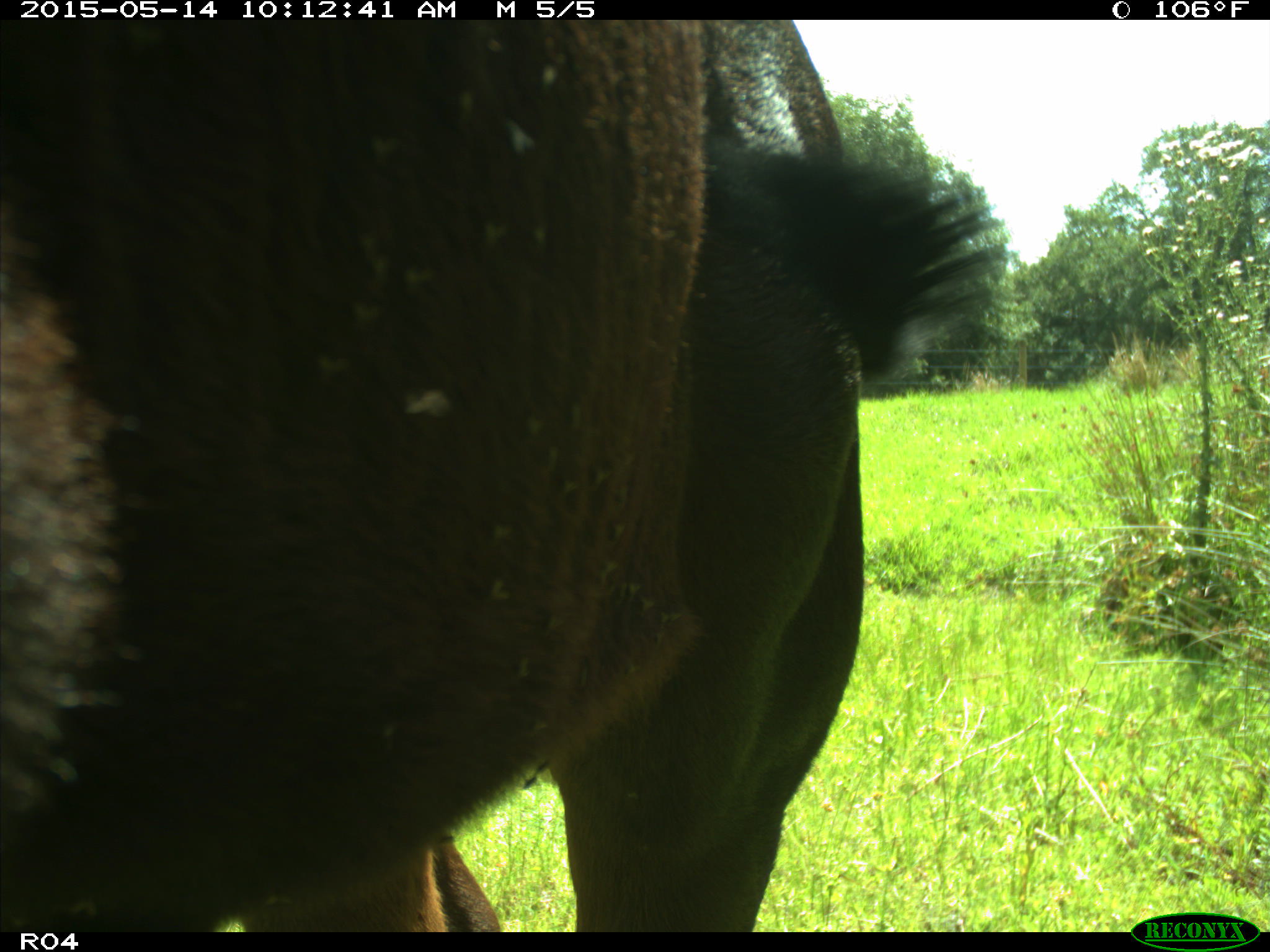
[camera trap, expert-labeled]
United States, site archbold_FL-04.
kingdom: Animalia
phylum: Chordata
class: Mammalia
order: Artiodactyla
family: Bovidae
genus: Bos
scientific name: Bos taurus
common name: domestic cow